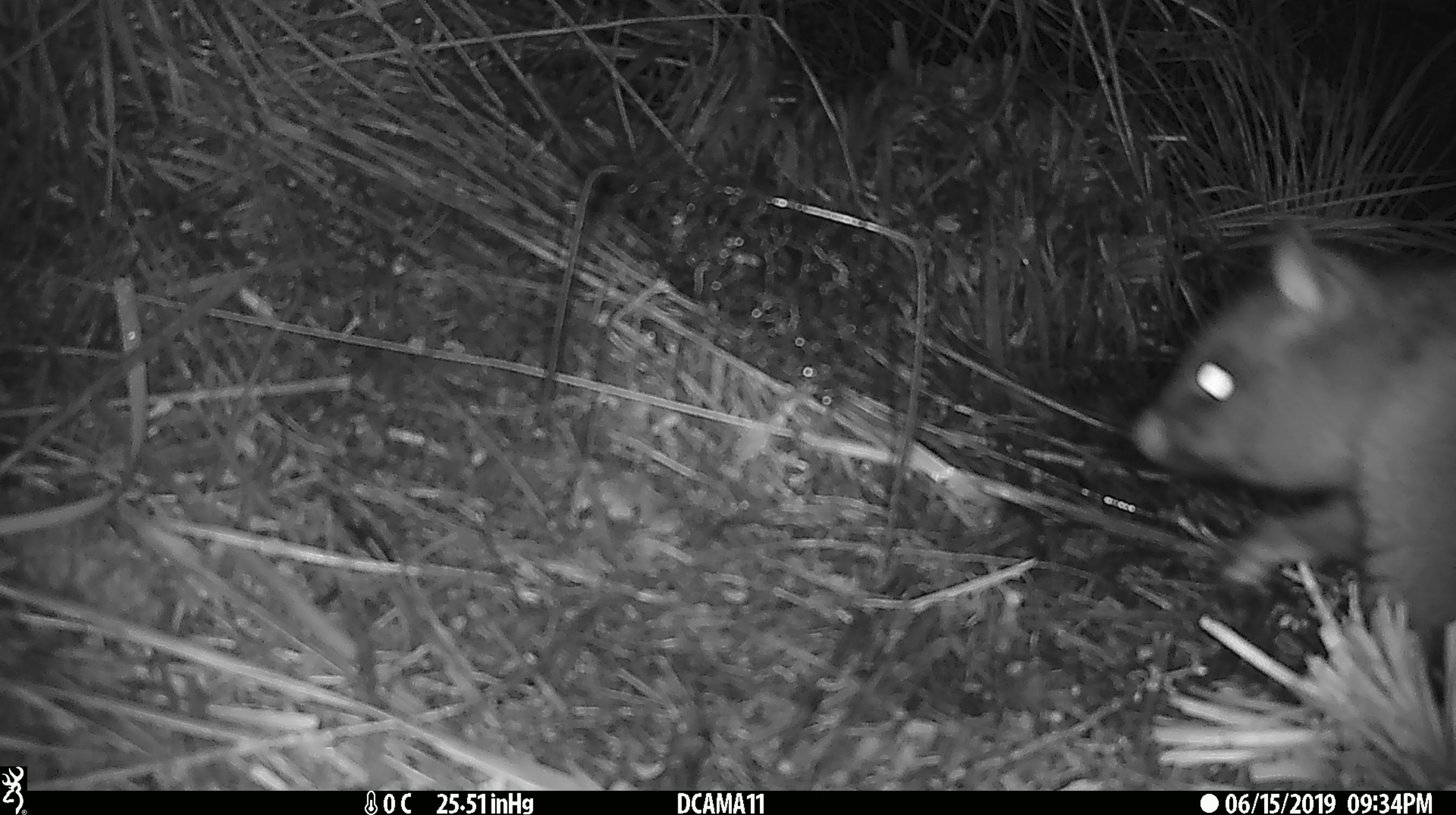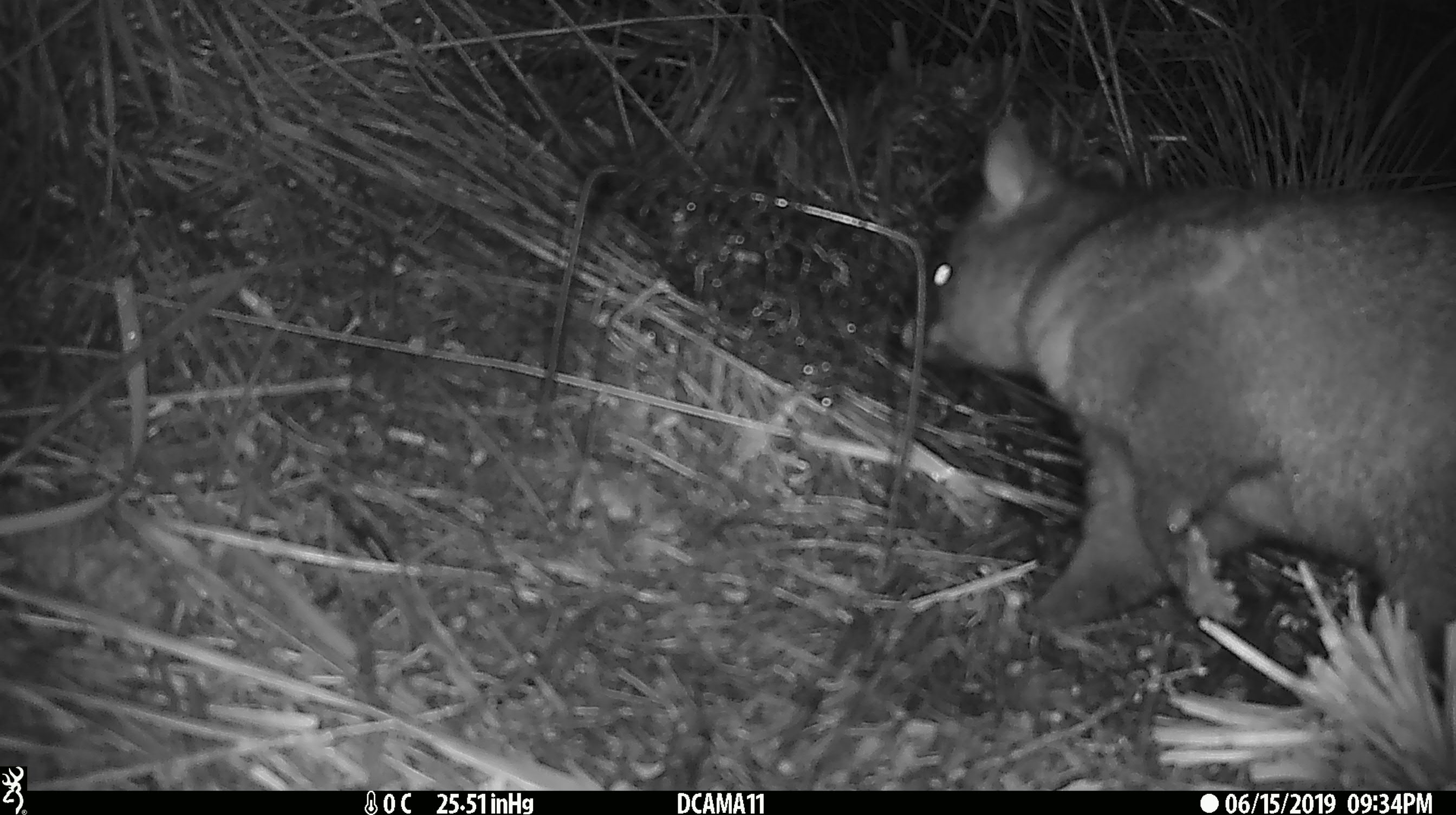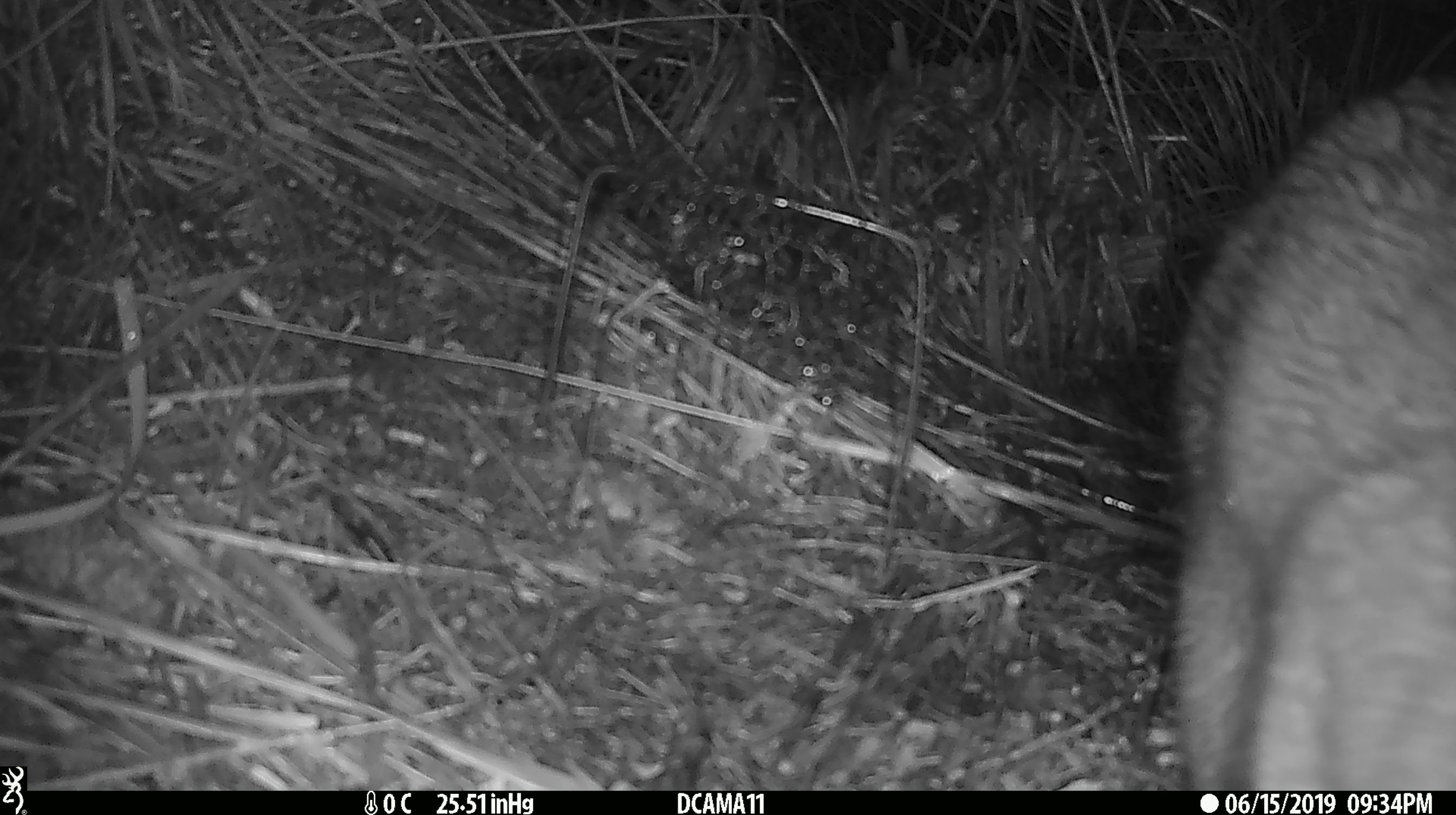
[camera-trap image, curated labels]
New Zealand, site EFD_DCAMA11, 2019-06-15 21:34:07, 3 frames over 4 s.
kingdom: Animalia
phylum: Chordata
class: Mammalia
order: Diprotodontia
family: Phalangeridae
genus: Trichosurus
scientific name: Trichosurus vulpecula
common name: common brushtail possum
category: possum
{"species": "possum (common brushtail possum) (Trichosurus vulpecula)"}